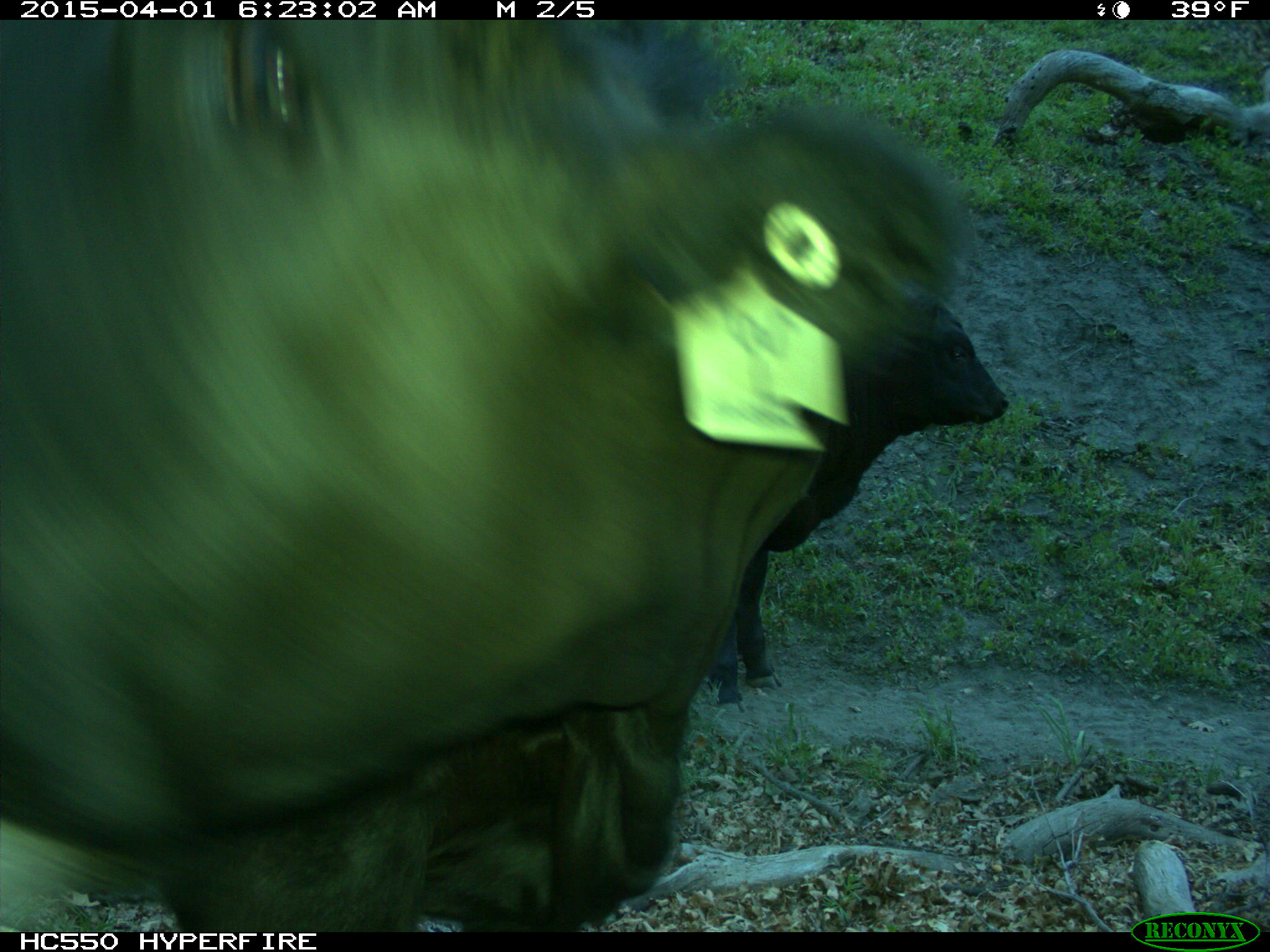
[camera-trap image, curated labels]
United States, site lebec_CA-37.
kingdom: Animalia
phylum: Chordata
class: Mammalia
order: Artiodactyla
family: Bovidae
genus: Bos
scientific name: Bos taurus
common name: domestic cow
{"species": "Bos taurus (domestic cow)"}